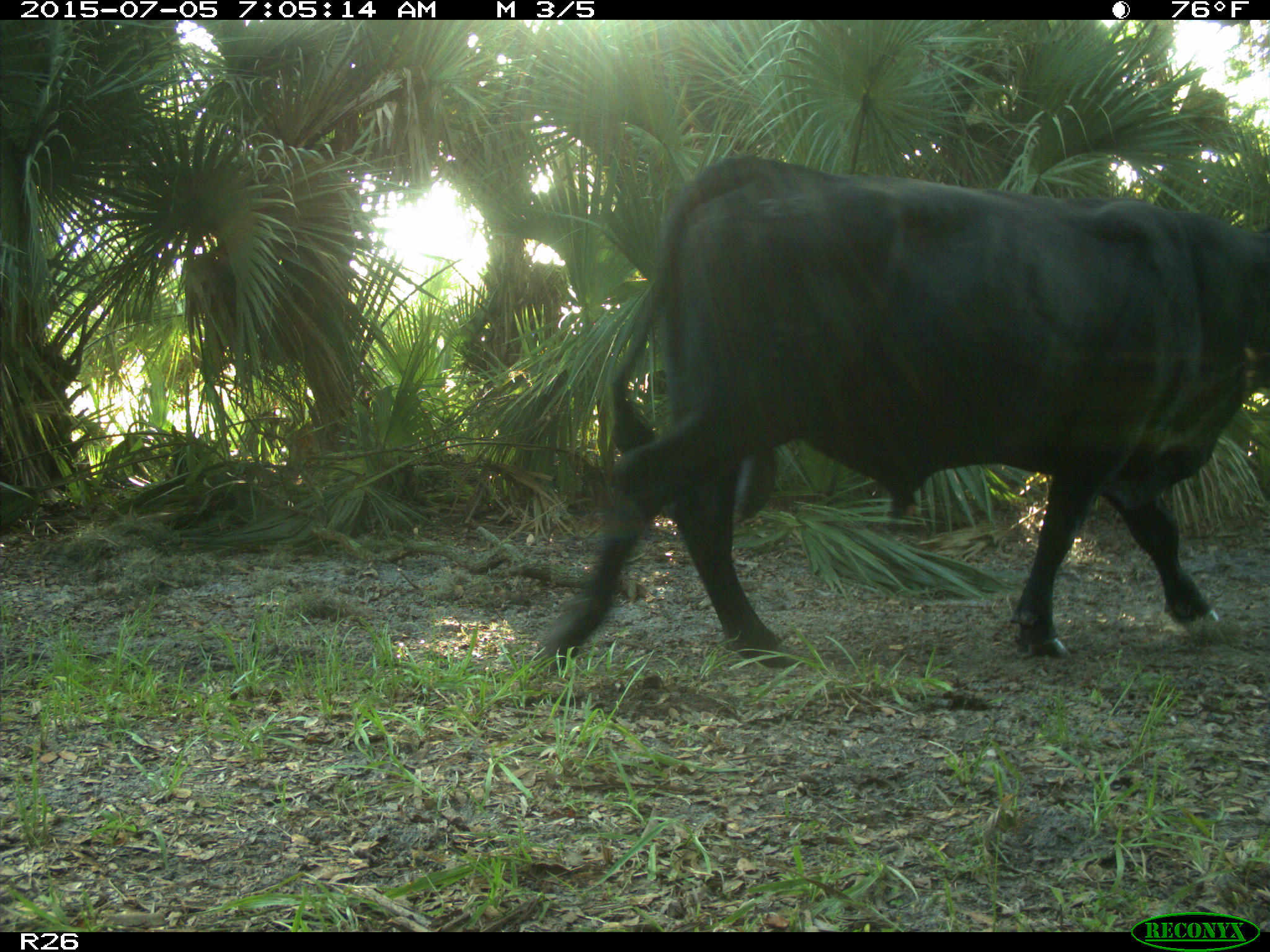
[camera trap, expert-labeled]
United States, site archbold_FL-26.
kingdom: Animalia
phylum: Chordata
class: Mammalia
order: Artiodactyla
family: Bovidae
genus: Bos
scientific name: Bos taurus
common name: domestic cow